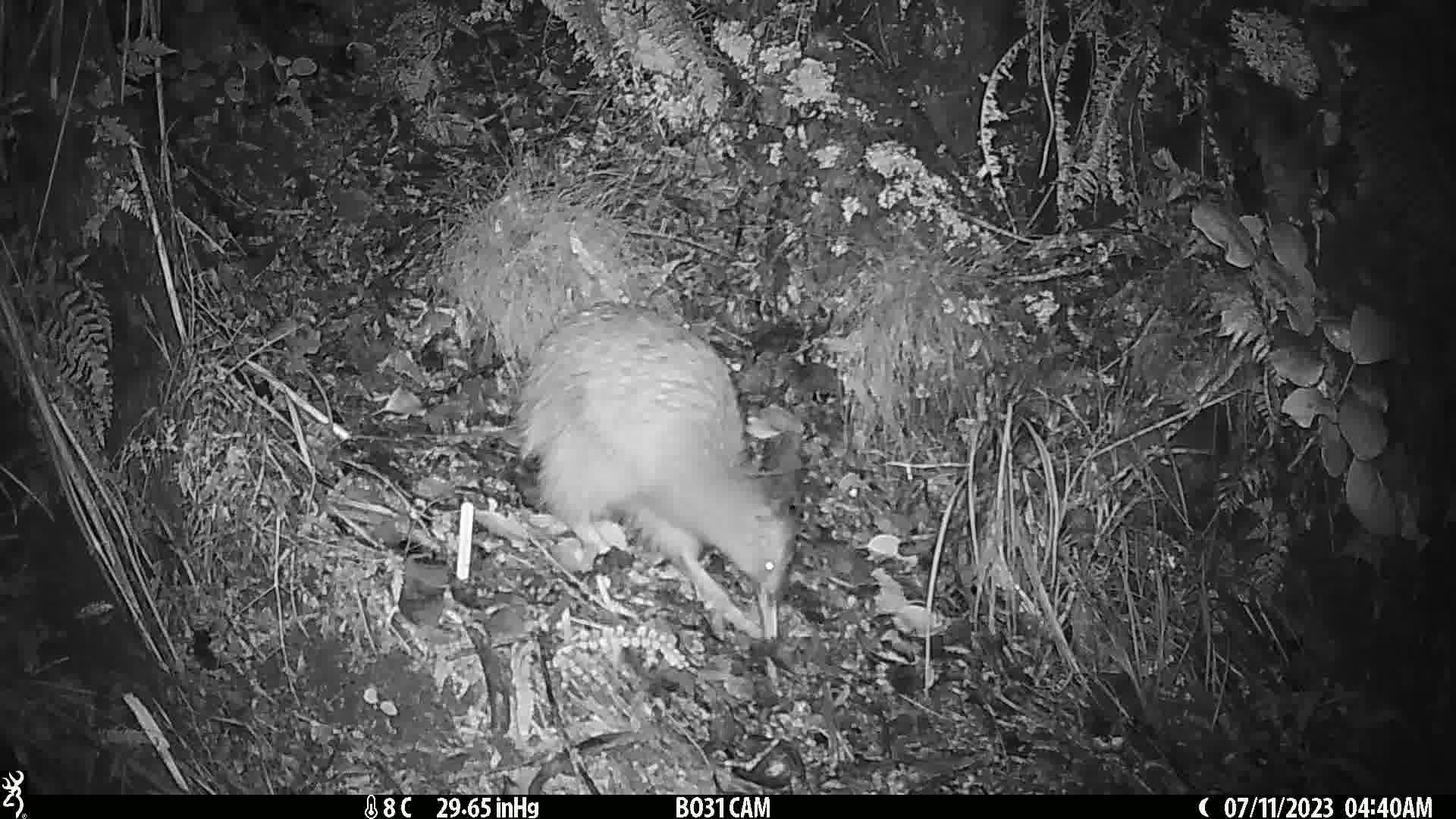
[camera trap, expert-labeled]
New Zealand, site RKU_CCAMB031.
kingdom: Animalia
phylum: Chordata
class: Aves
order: Apterygiformes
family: Apterygidae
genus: Apteryx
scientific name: Apteryx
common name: kiwi